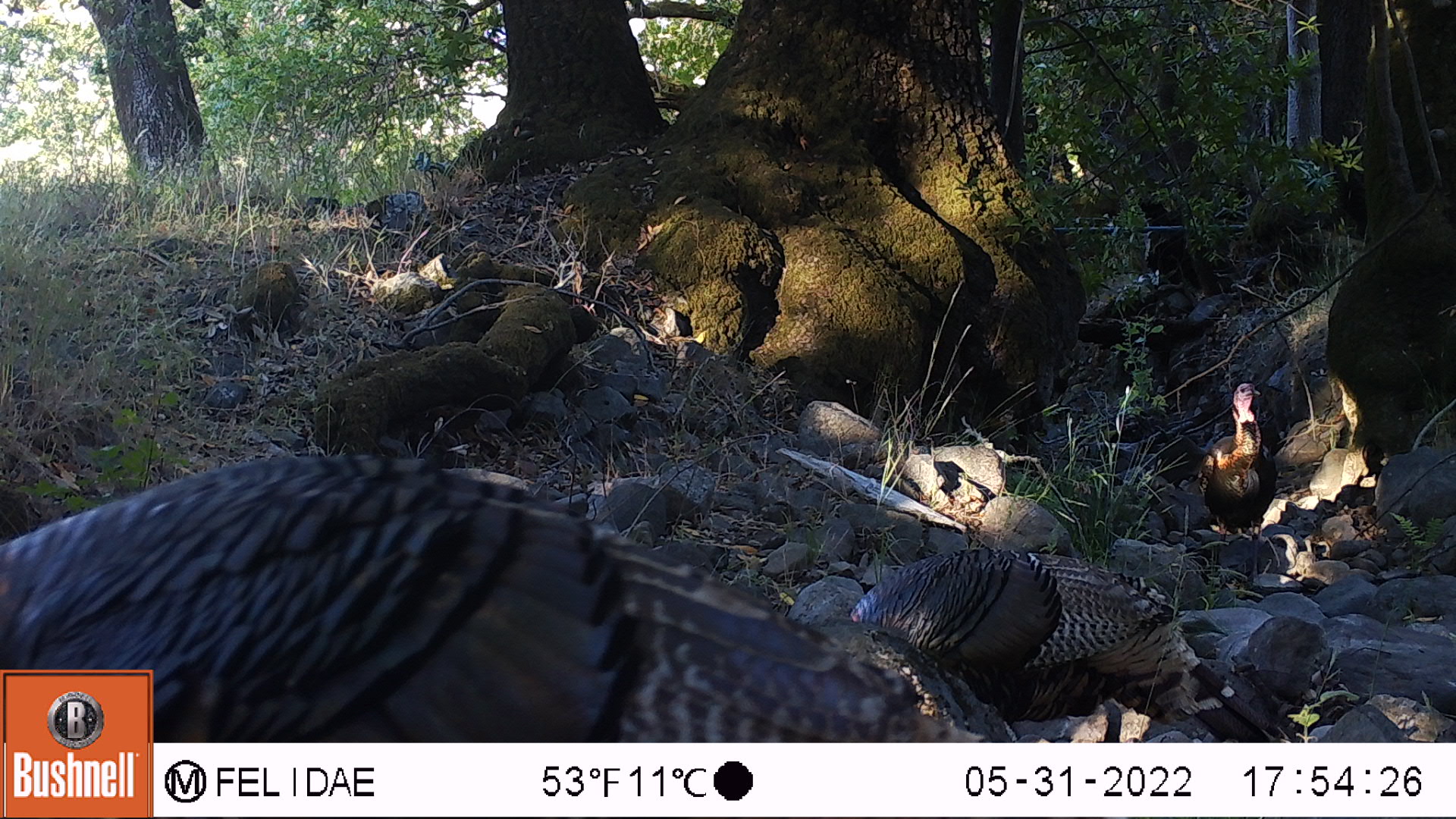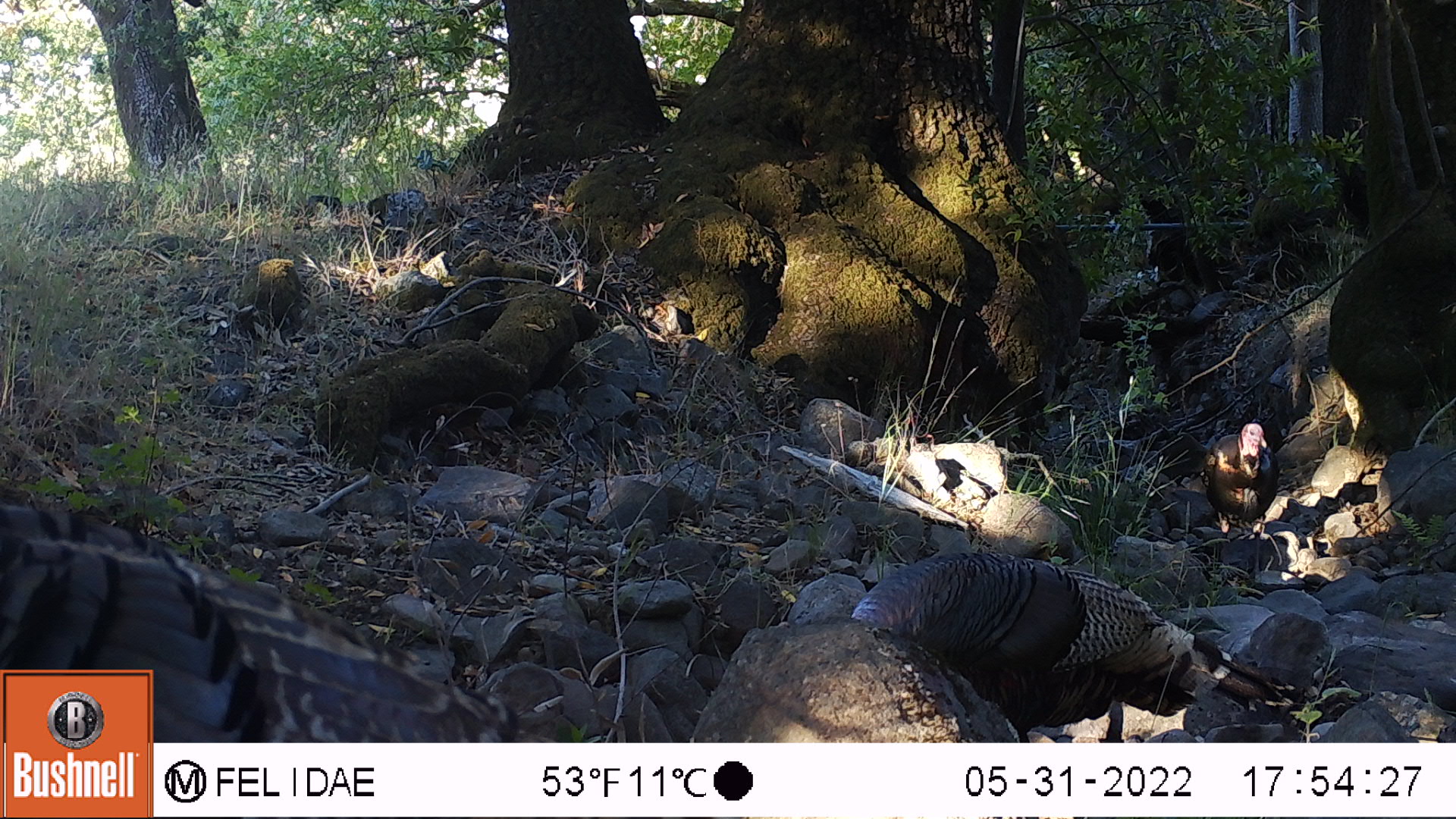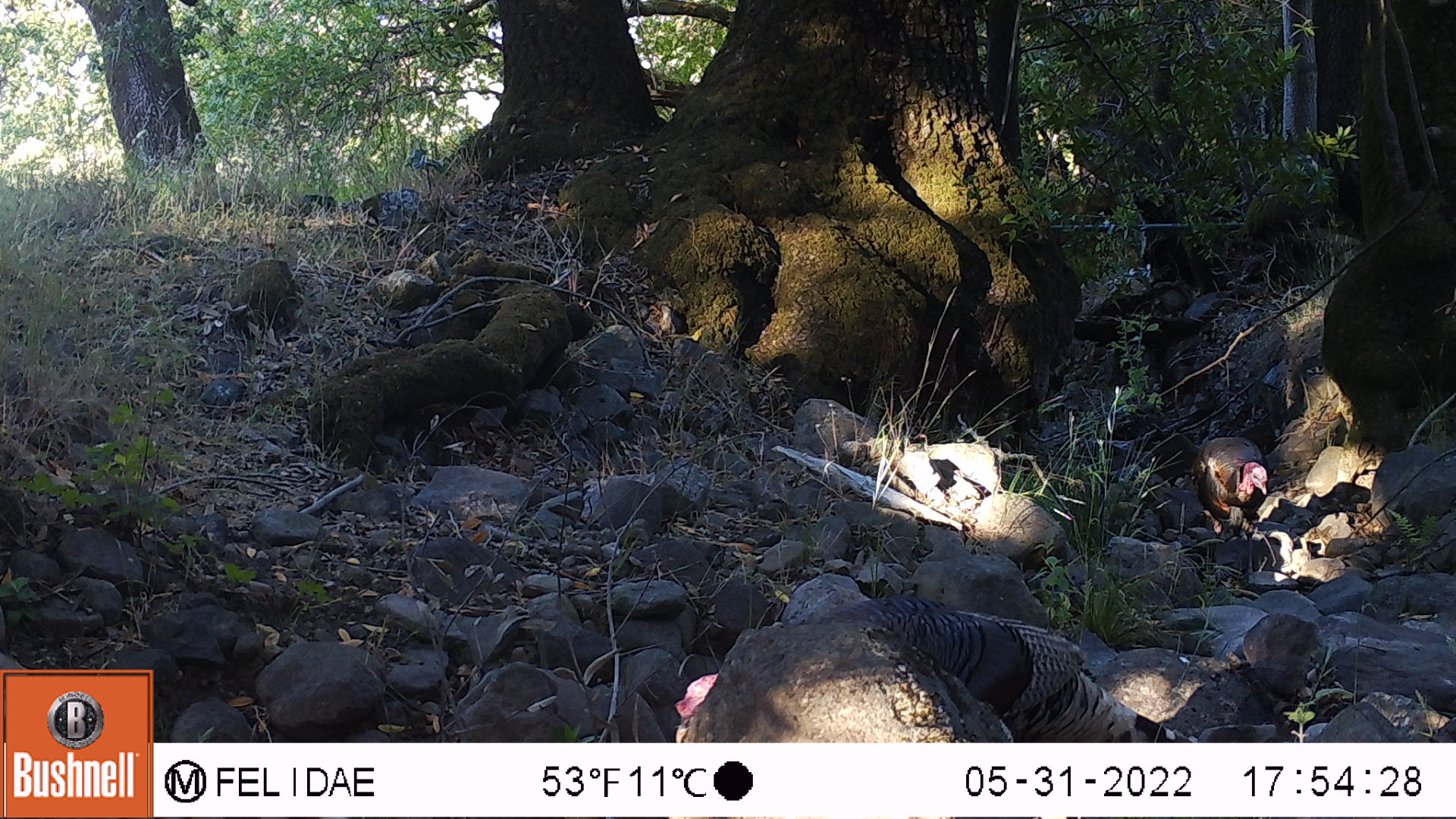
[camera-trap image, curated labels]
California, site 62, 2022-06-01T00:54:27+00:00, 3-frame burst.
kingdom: Animalia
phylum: Chordata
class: Aves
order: Galliformes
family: Phasianidae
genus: Meleagris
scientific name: Meleagris gallopavo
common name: turkey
Turkey (Meleagris gallopavo).